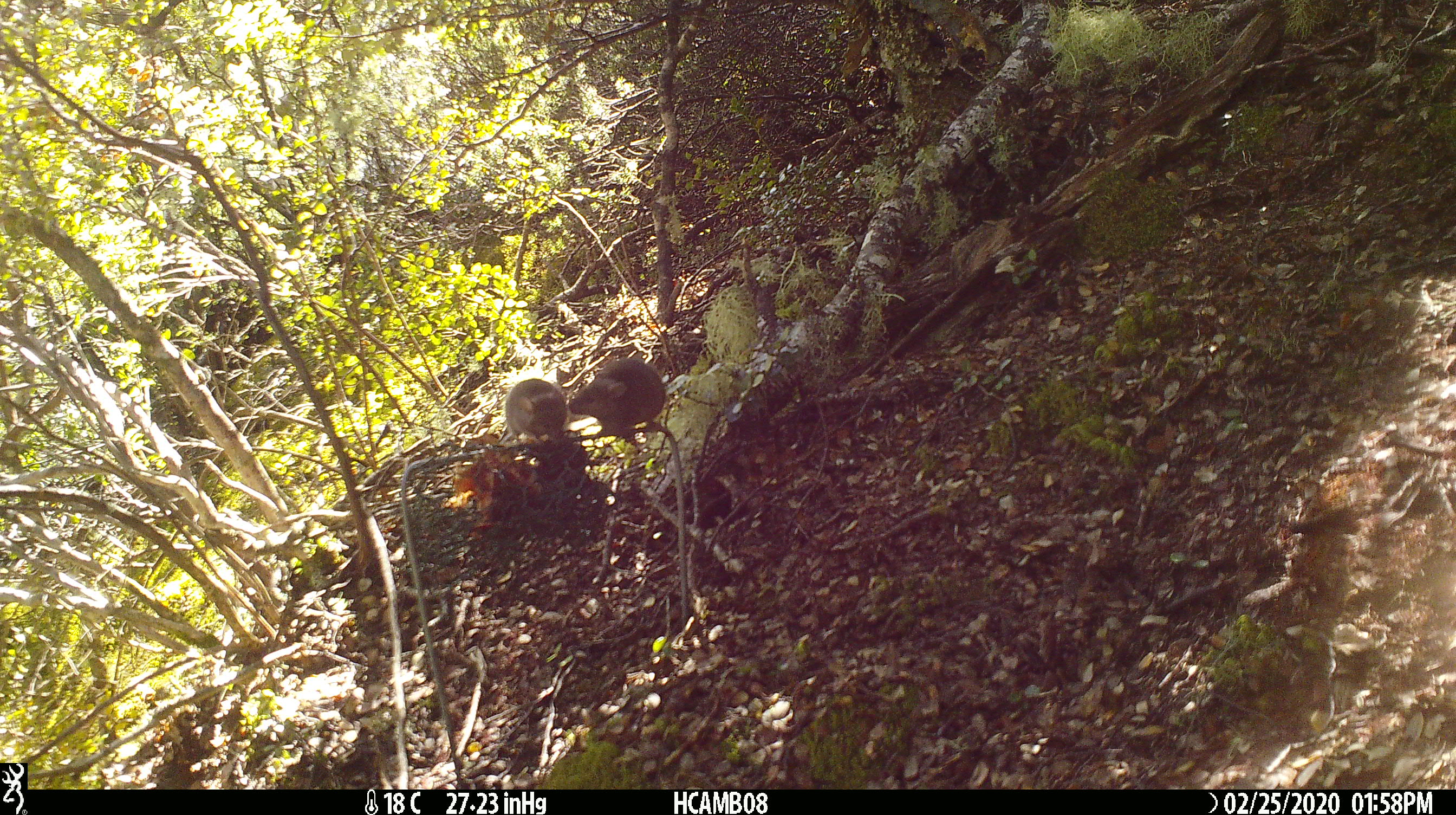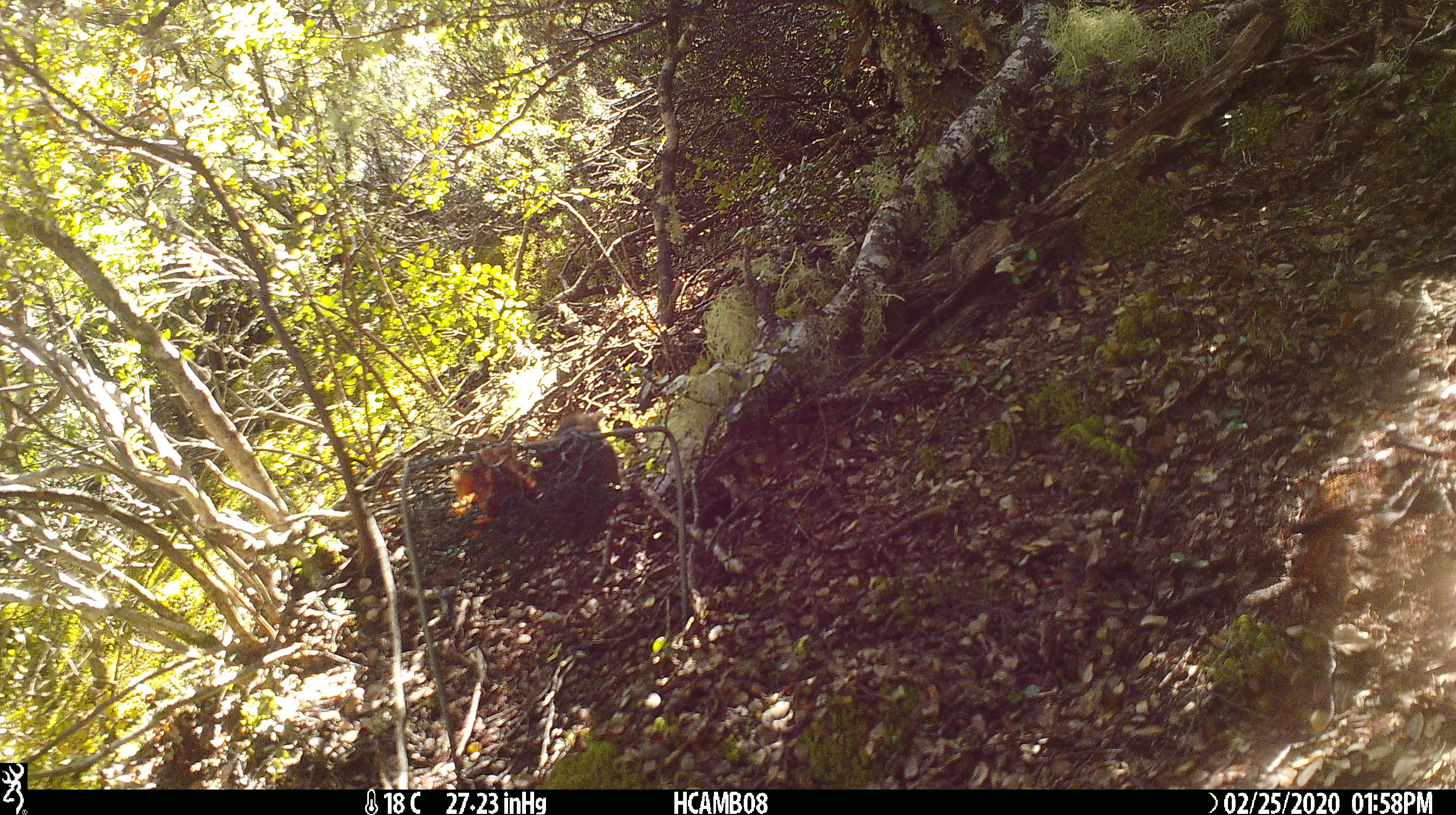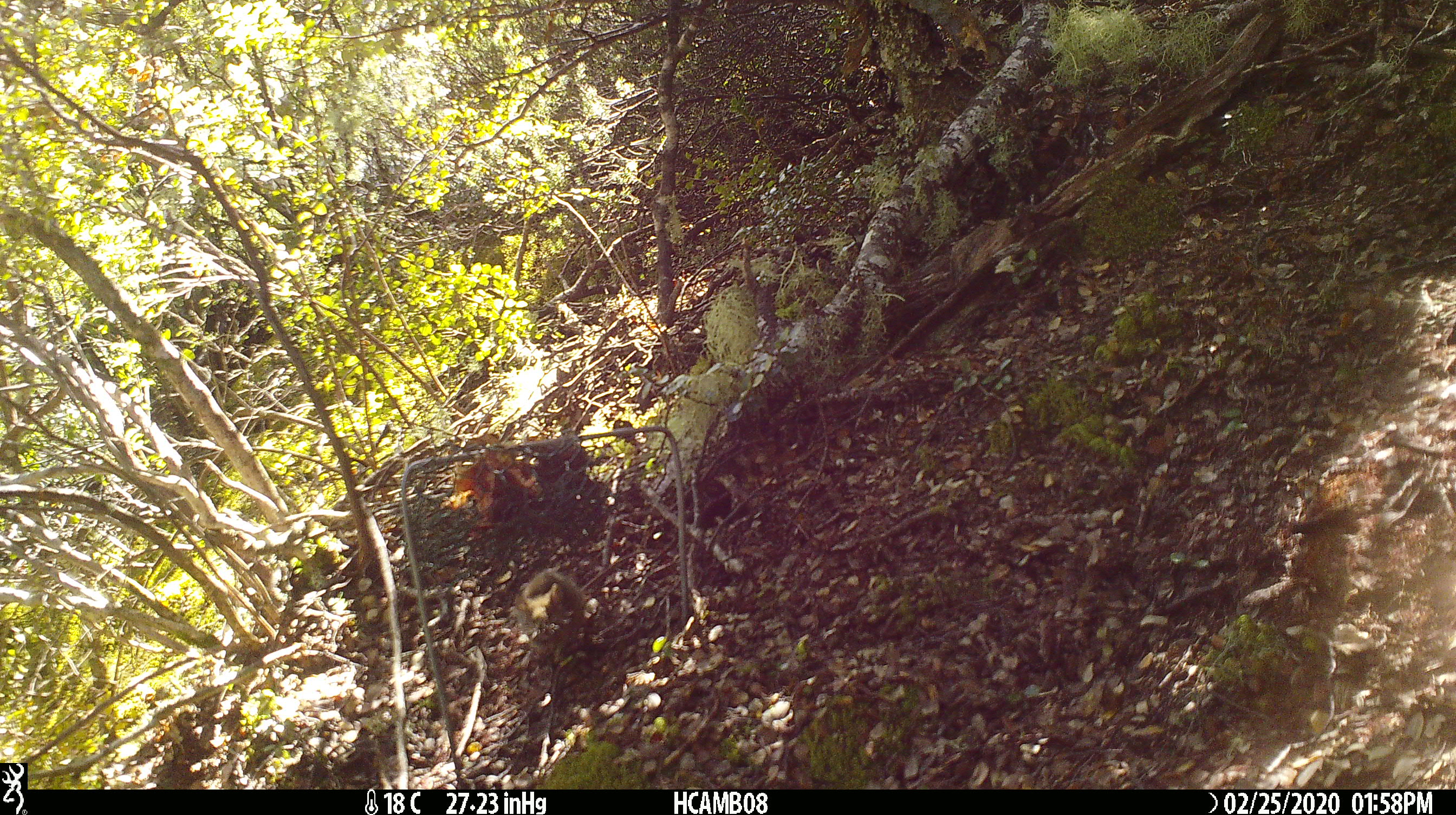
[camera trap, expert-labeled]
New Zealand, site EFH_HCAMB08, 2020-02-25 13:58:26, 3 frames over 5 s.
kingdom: Animalia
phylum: Chordata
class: Mammalia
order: Rodentia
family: Muridae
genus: Mus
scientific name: Mus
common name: mouse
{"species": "mouse (Mus)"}